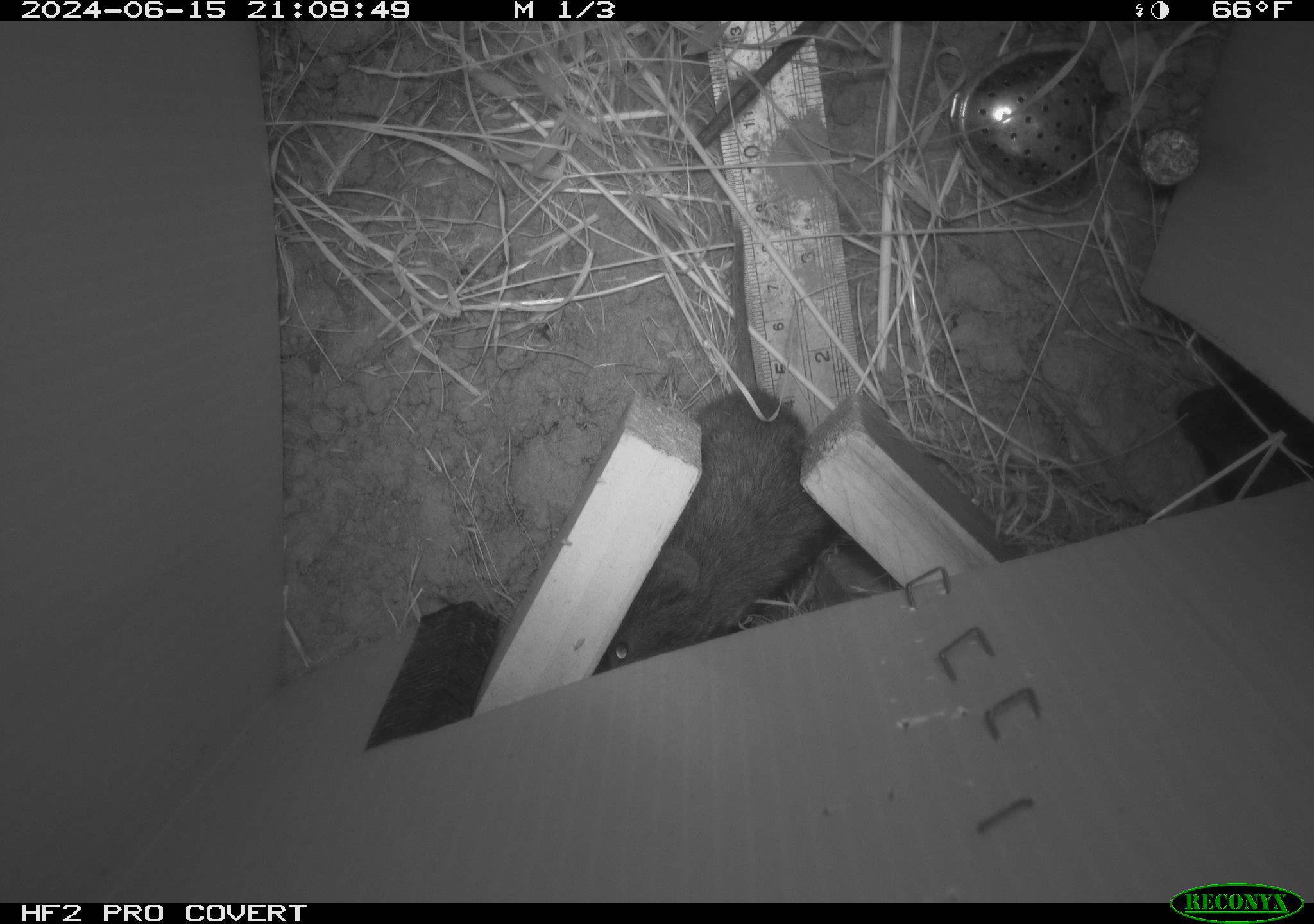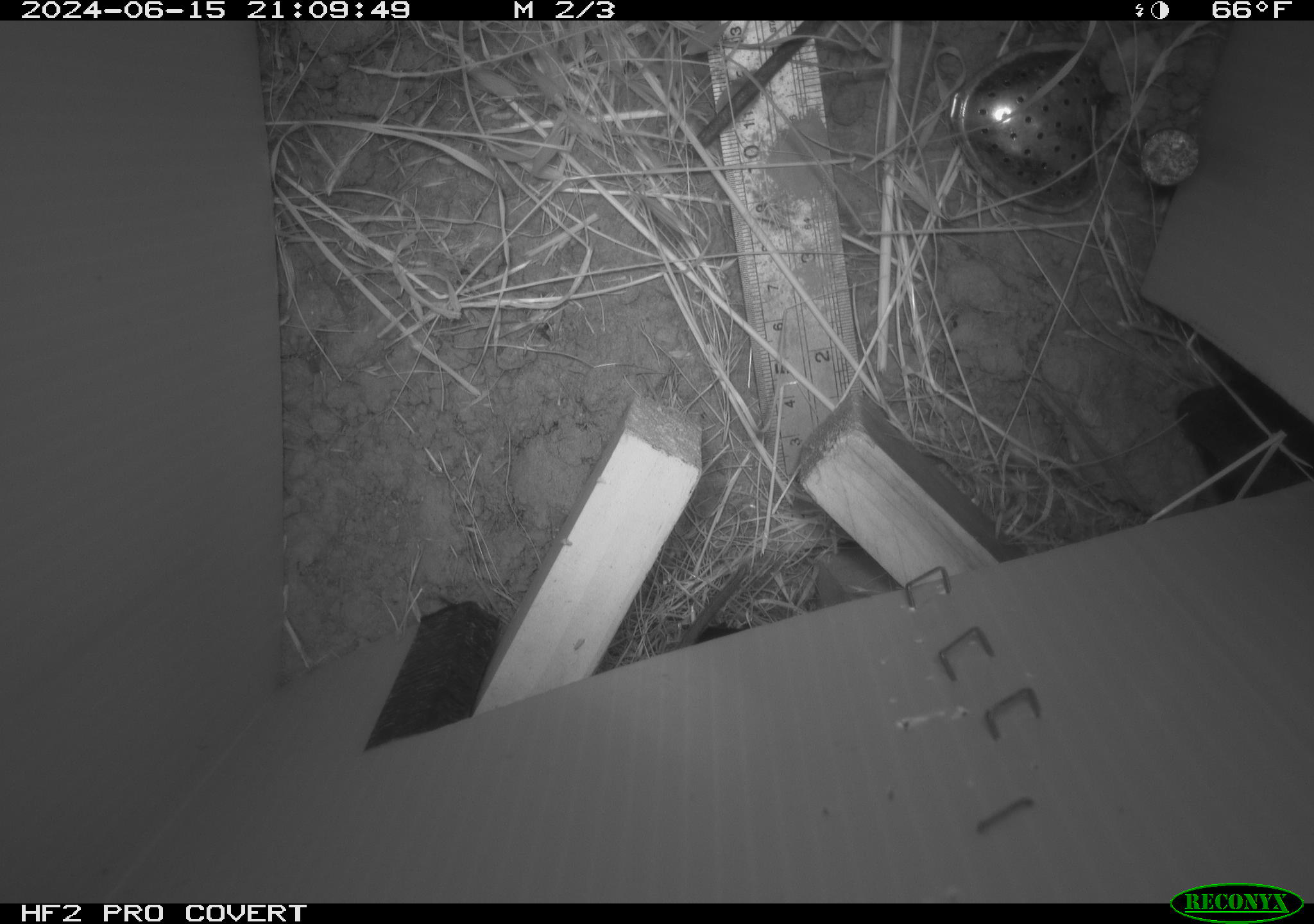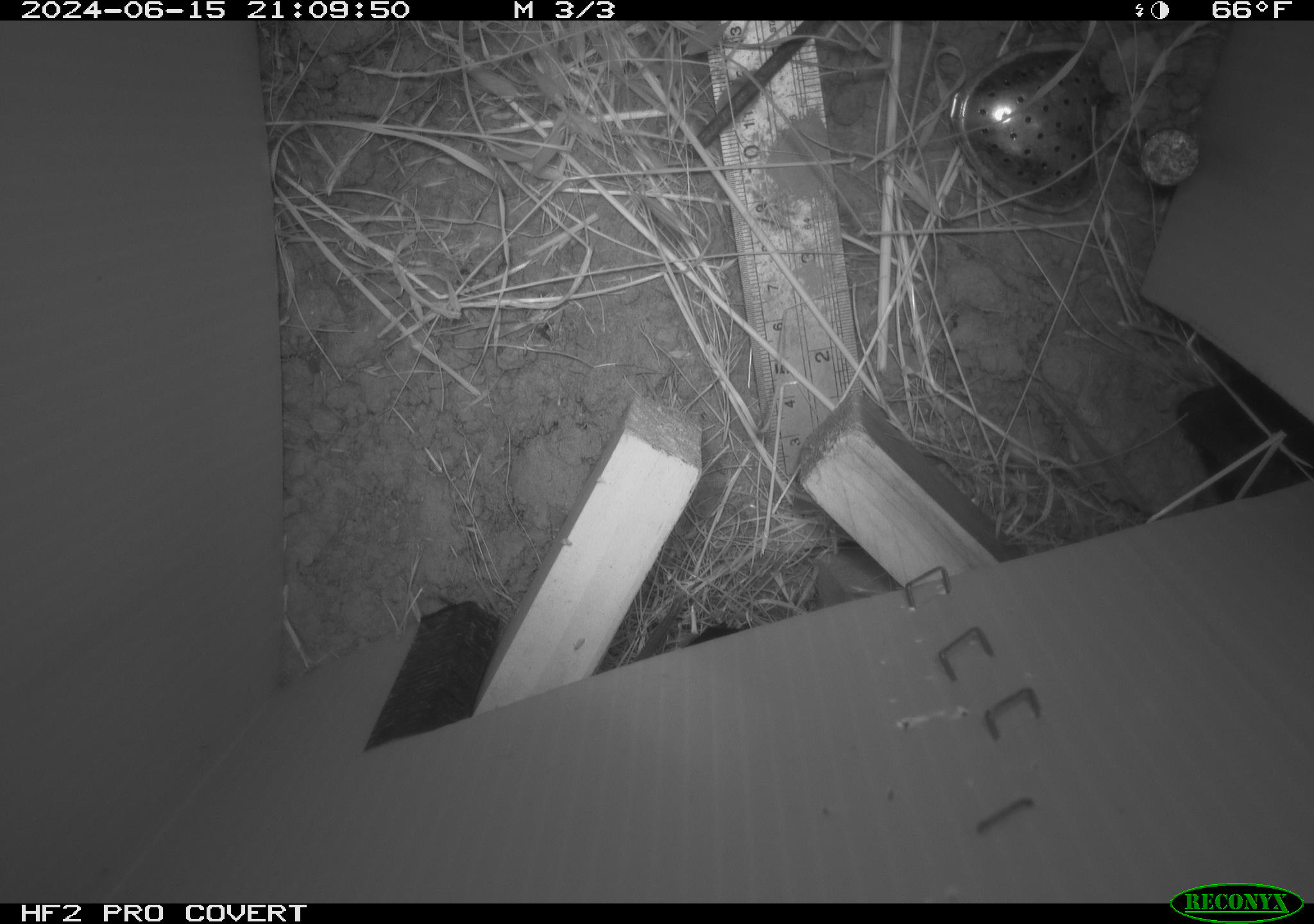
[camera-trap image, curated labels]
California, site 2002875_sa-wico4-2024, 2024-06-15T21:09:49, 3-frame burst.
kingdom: Animalia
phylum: Chordata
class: Mammalia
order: Rodentia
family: Cricetidae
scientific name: Arvicolinae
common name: voles, lemmings, and muskrats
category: arvicolinae subfamily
Arvicolinae subfamily (voles, lemmings, and muskrats) (Arvicolinae).